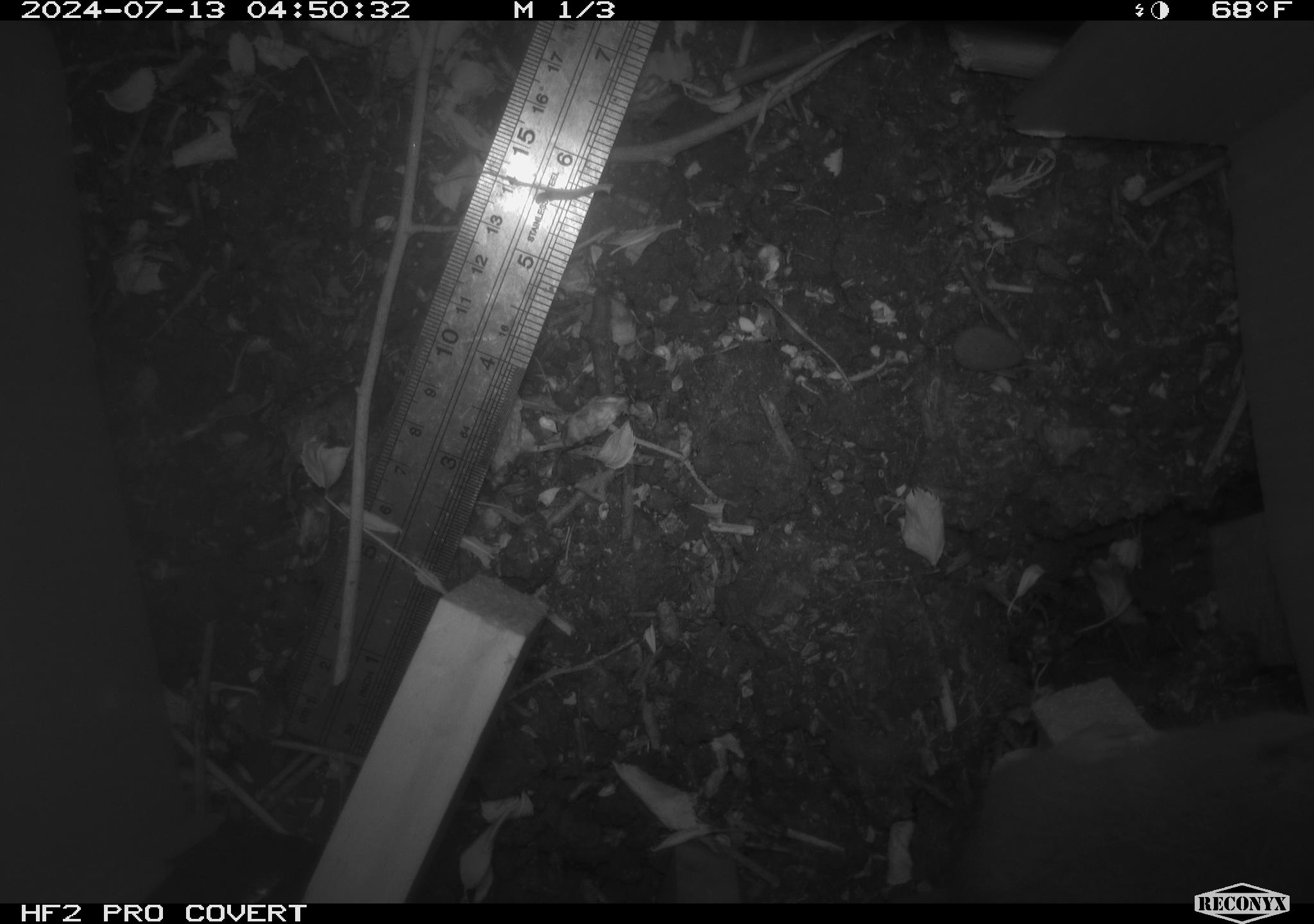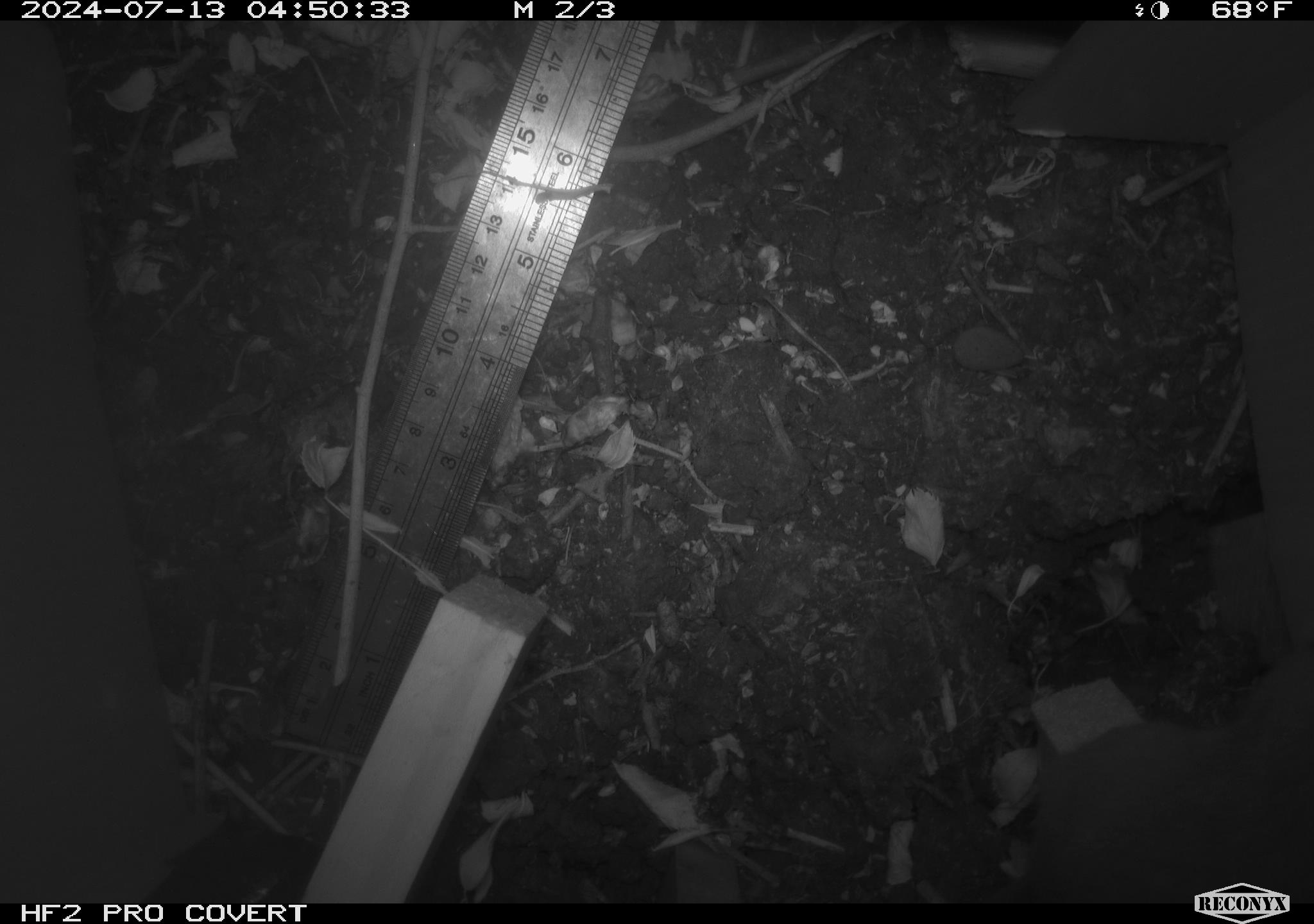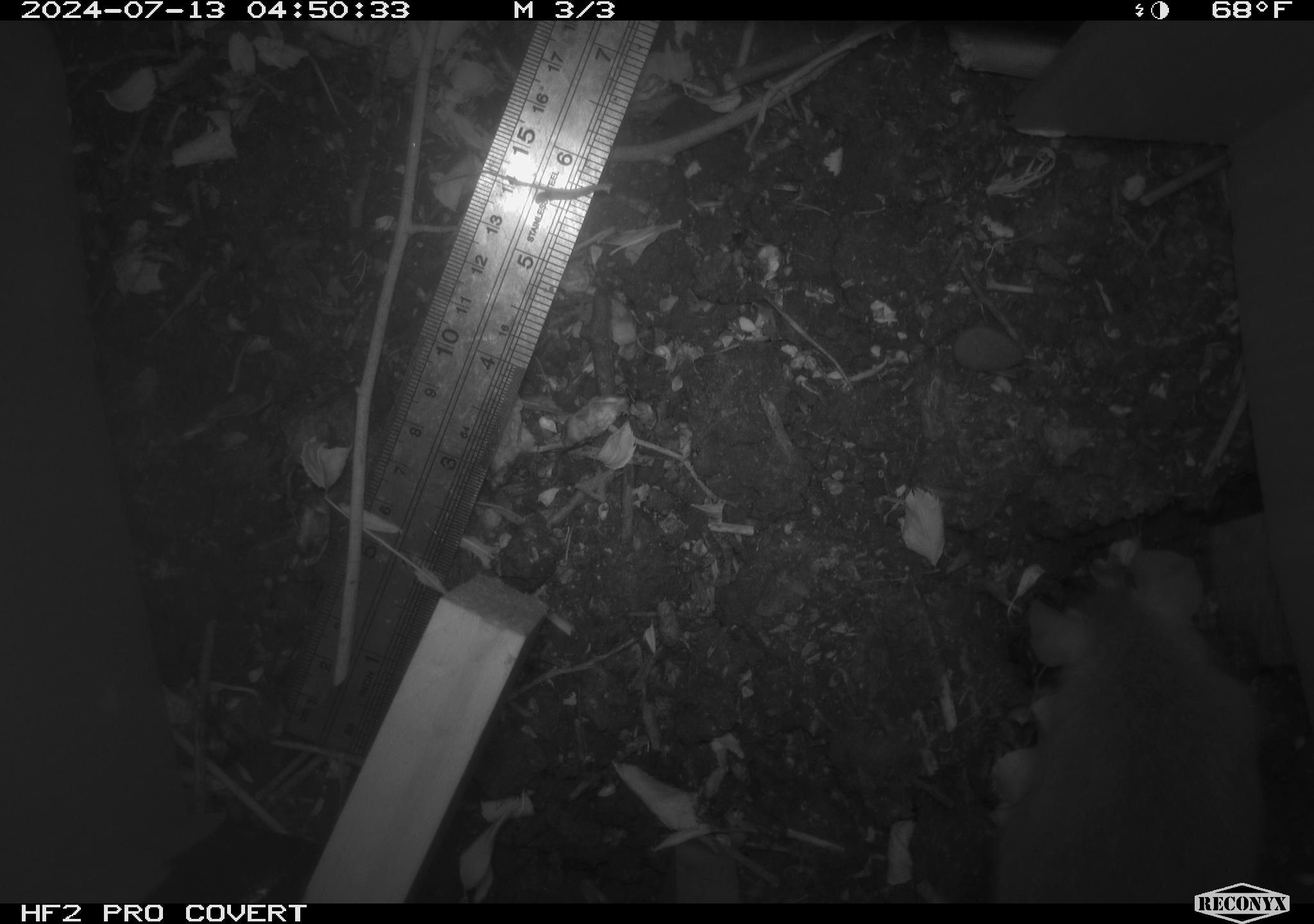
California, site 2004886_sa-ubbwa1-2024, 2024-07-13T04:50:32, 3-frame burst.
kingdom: Animalia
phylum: Chordata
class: Mammalia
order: Rodentia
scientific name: Rodentia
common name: woodrat or rat or mouse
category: woodrat or rat or mouse species